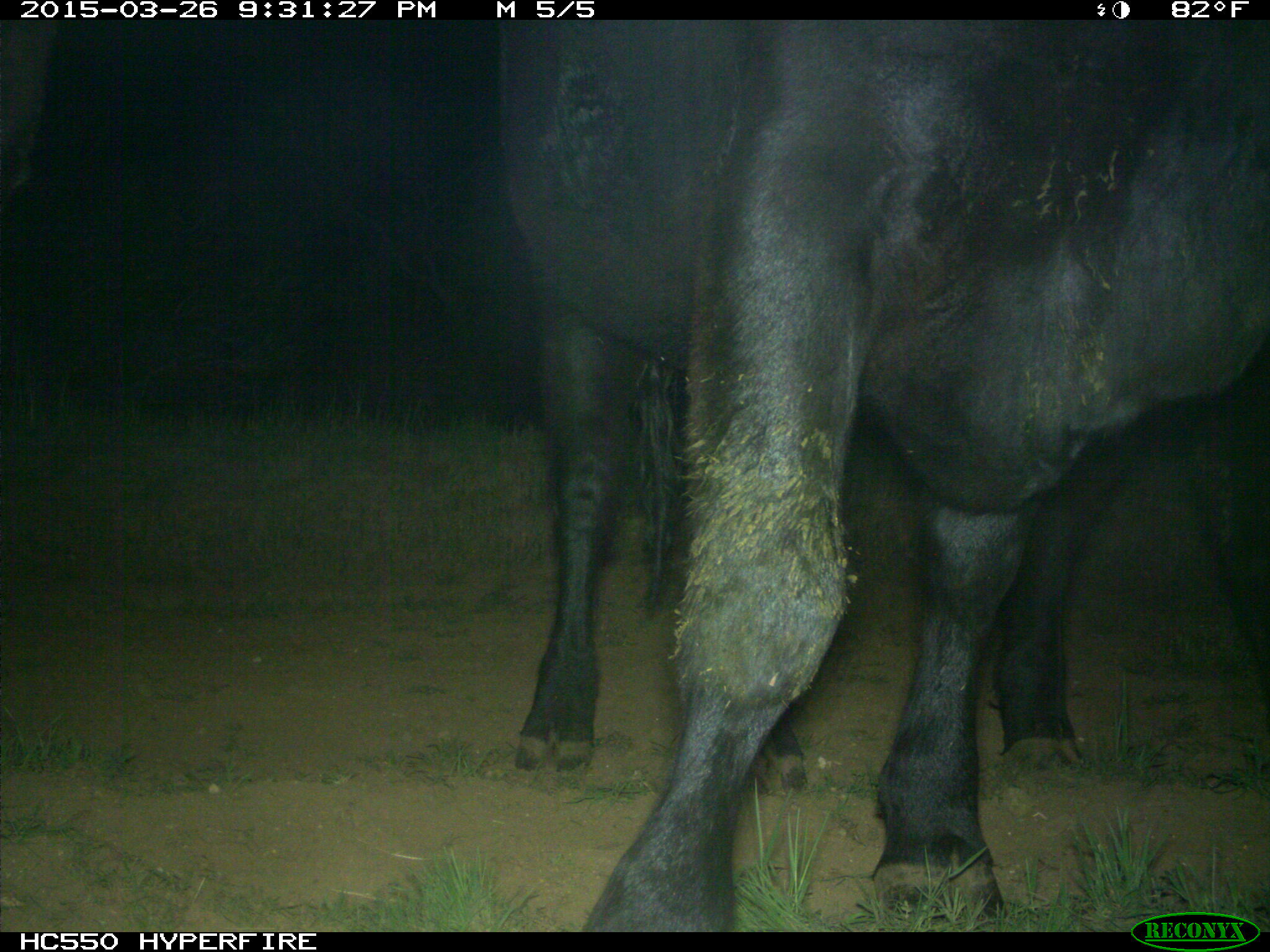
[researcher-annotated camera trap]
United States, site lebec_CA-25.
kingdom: Animalia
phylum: Chordata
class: Mammalia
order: Artiodactyla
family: Bovidae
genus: Bos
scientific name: Bos taurus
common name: domestic cow